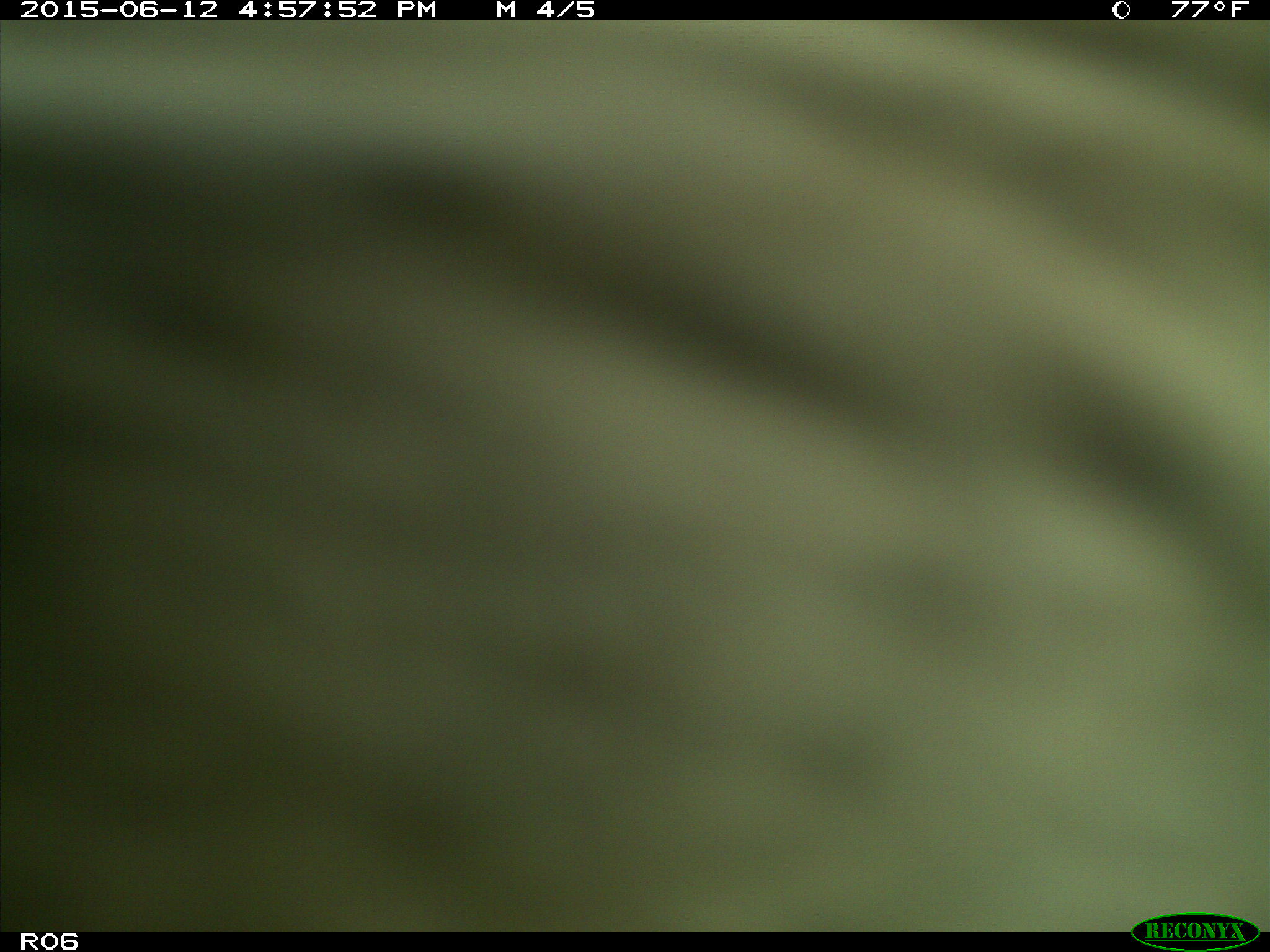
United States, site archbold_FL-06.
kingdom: Animalia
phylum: Chordata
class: Mammalia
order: Artiodactyla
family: Bovidae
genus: Bos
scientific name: Bos taurus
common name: domestic cow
Bos taurus (domestic cow).